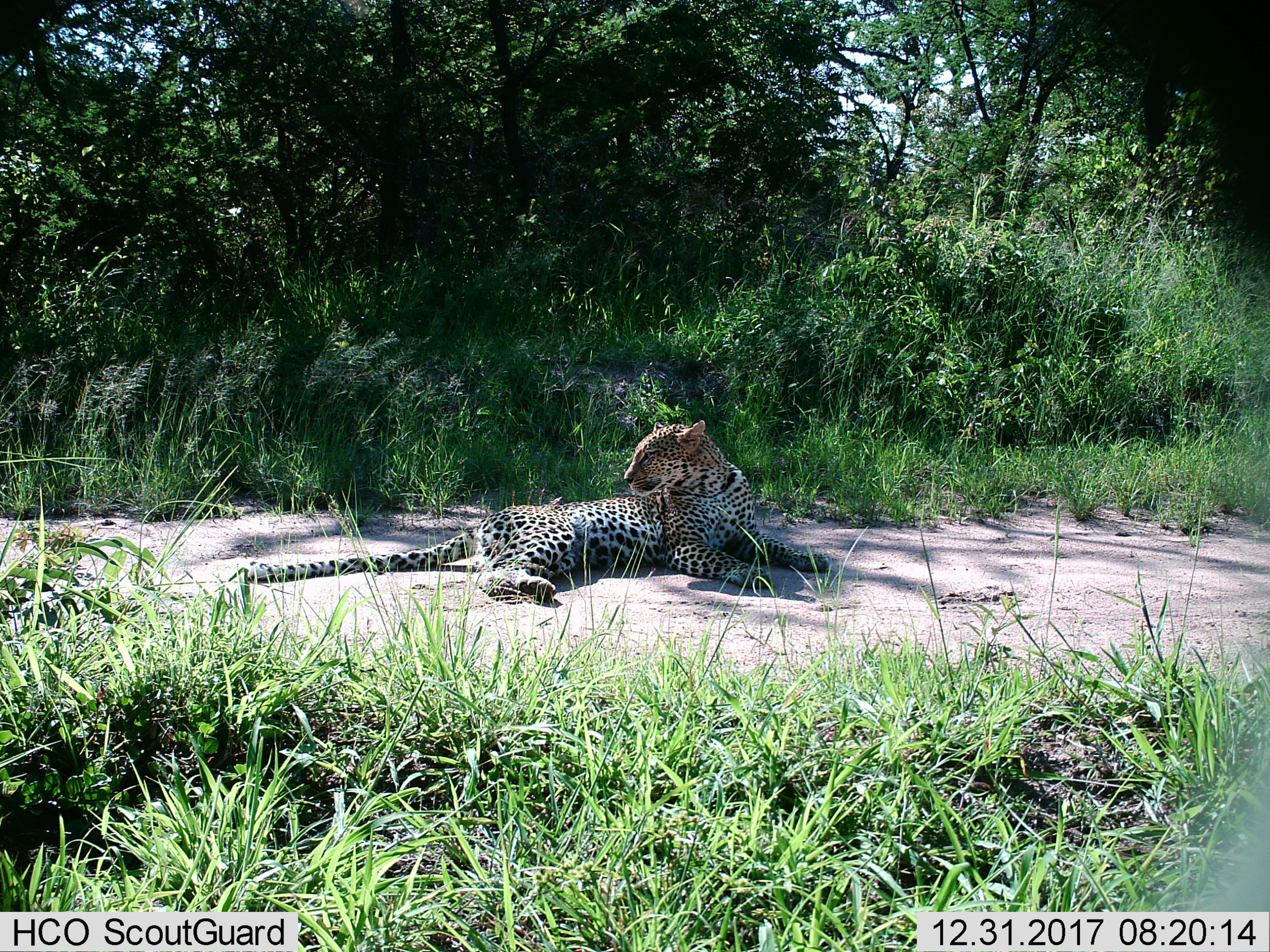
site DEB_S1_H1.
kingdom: Animalia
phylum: Chordata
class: Mammalia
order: Carnivora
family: Felidae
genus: Panthera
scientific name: Panthera pardus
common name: leopard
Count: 1.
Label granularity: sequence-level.